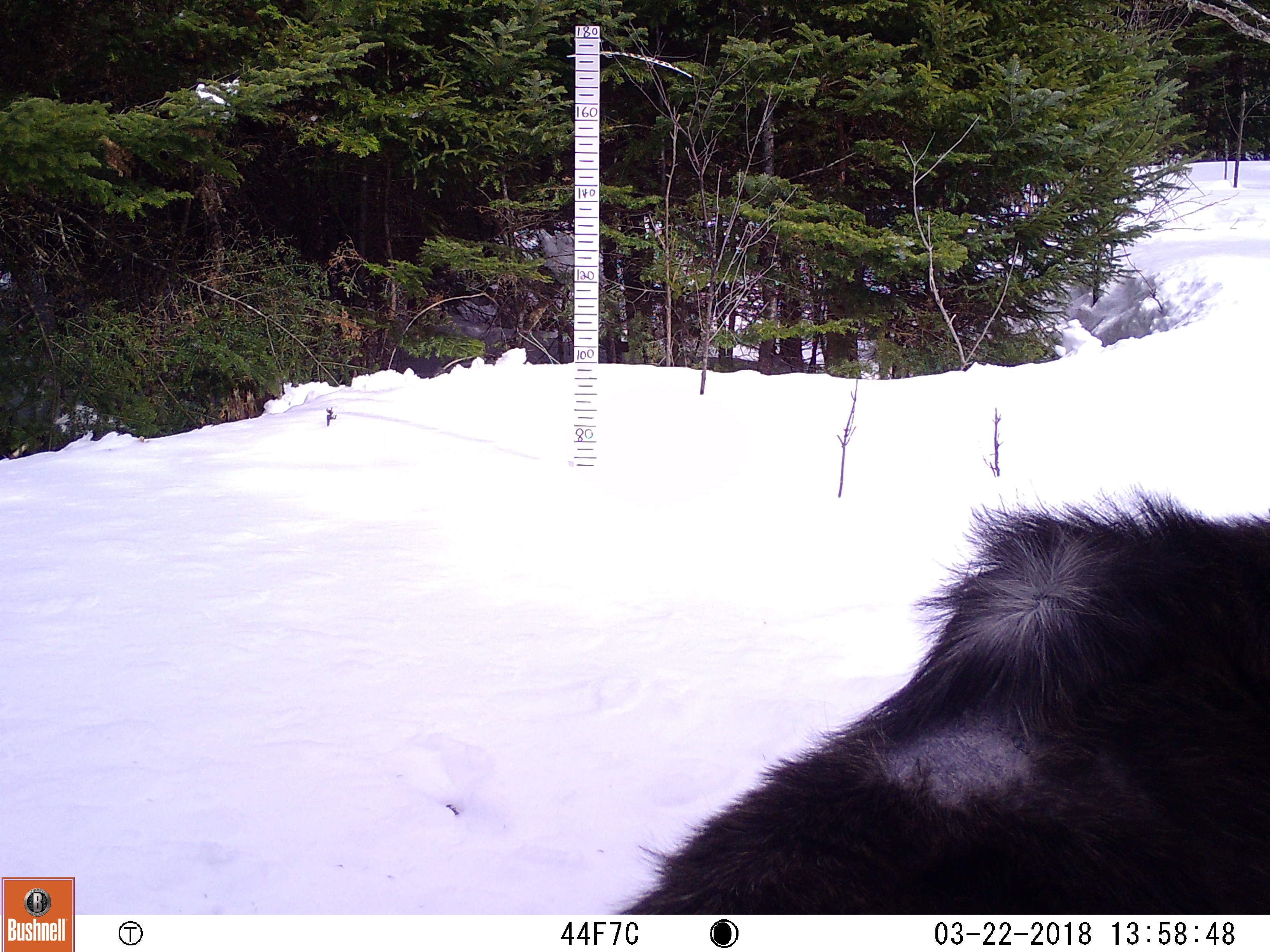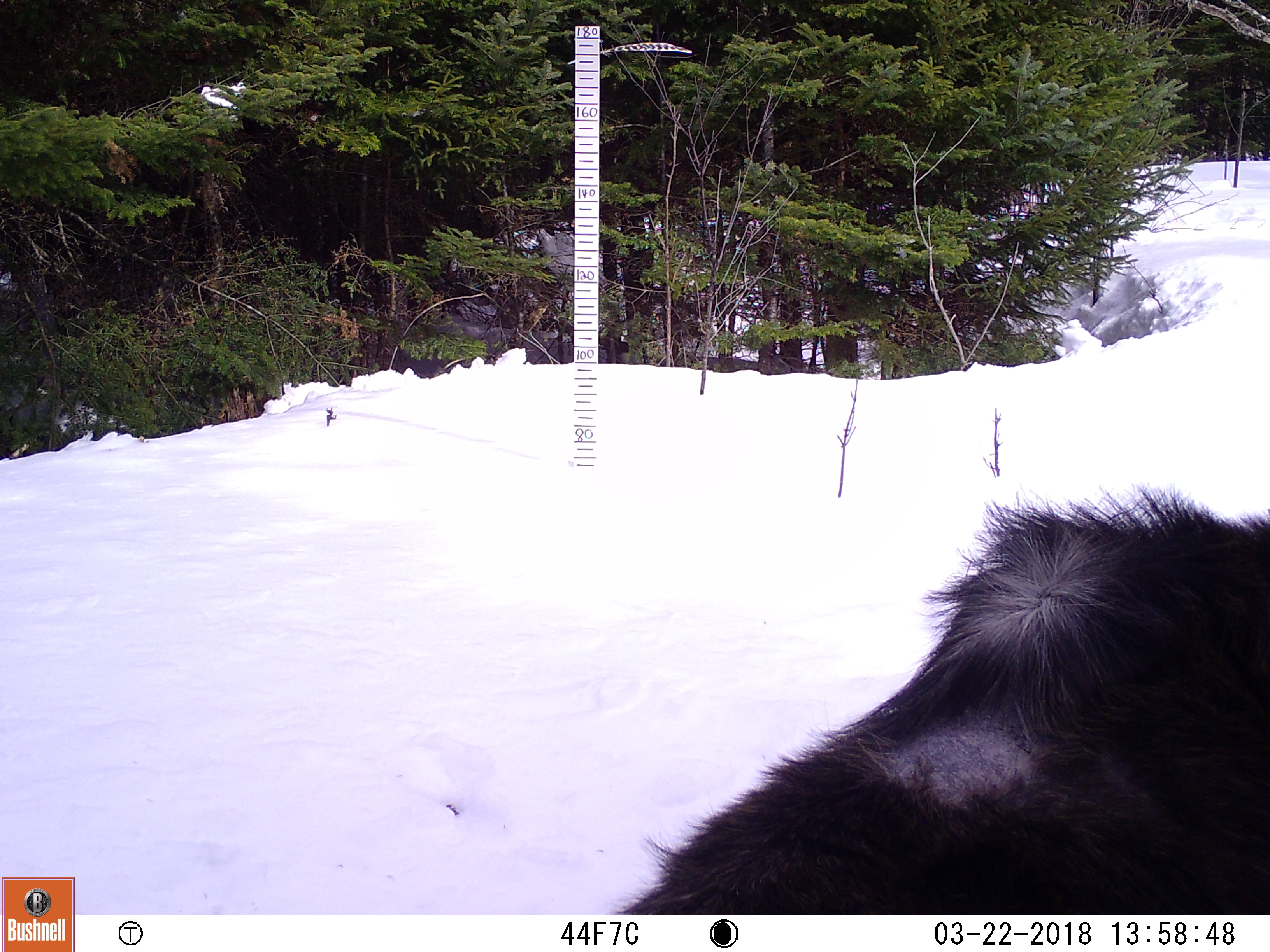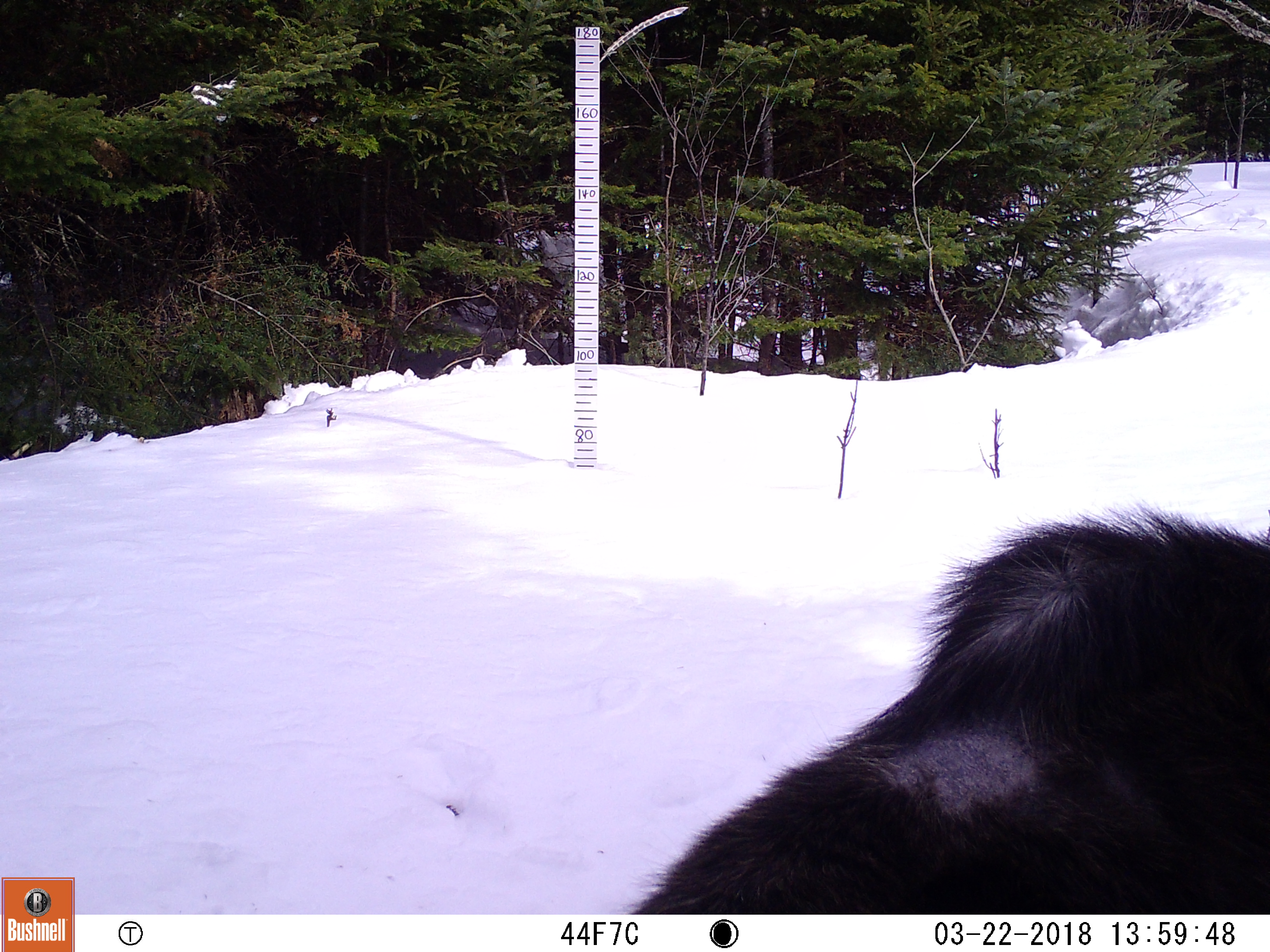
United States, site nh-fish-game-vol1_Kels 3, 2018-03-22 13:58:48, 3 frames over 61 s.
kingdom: Animalia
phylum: Chordata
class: Mammalia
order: Artiodactyla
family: Cervidae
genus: Alces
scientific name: Alces alces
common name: moose